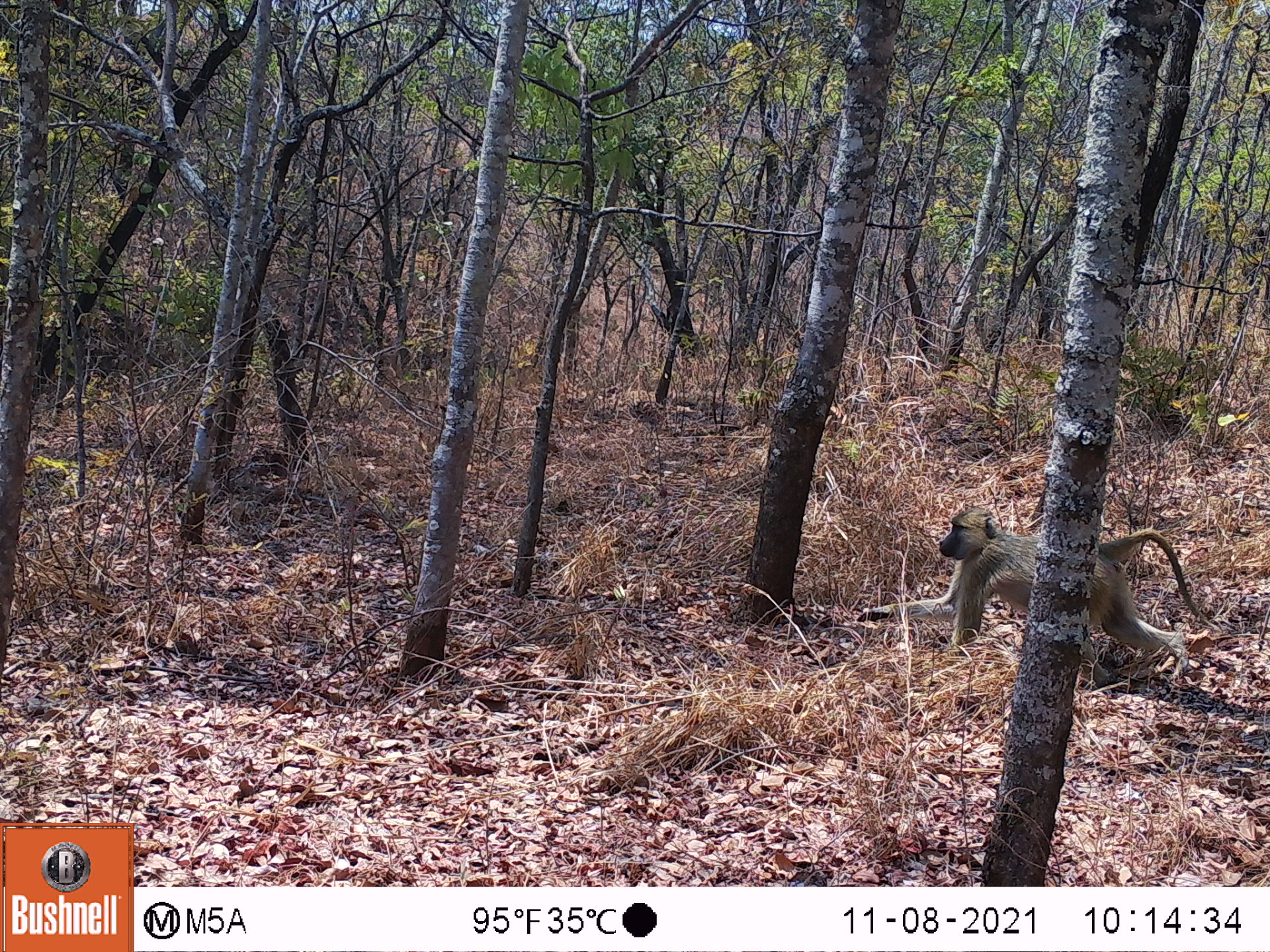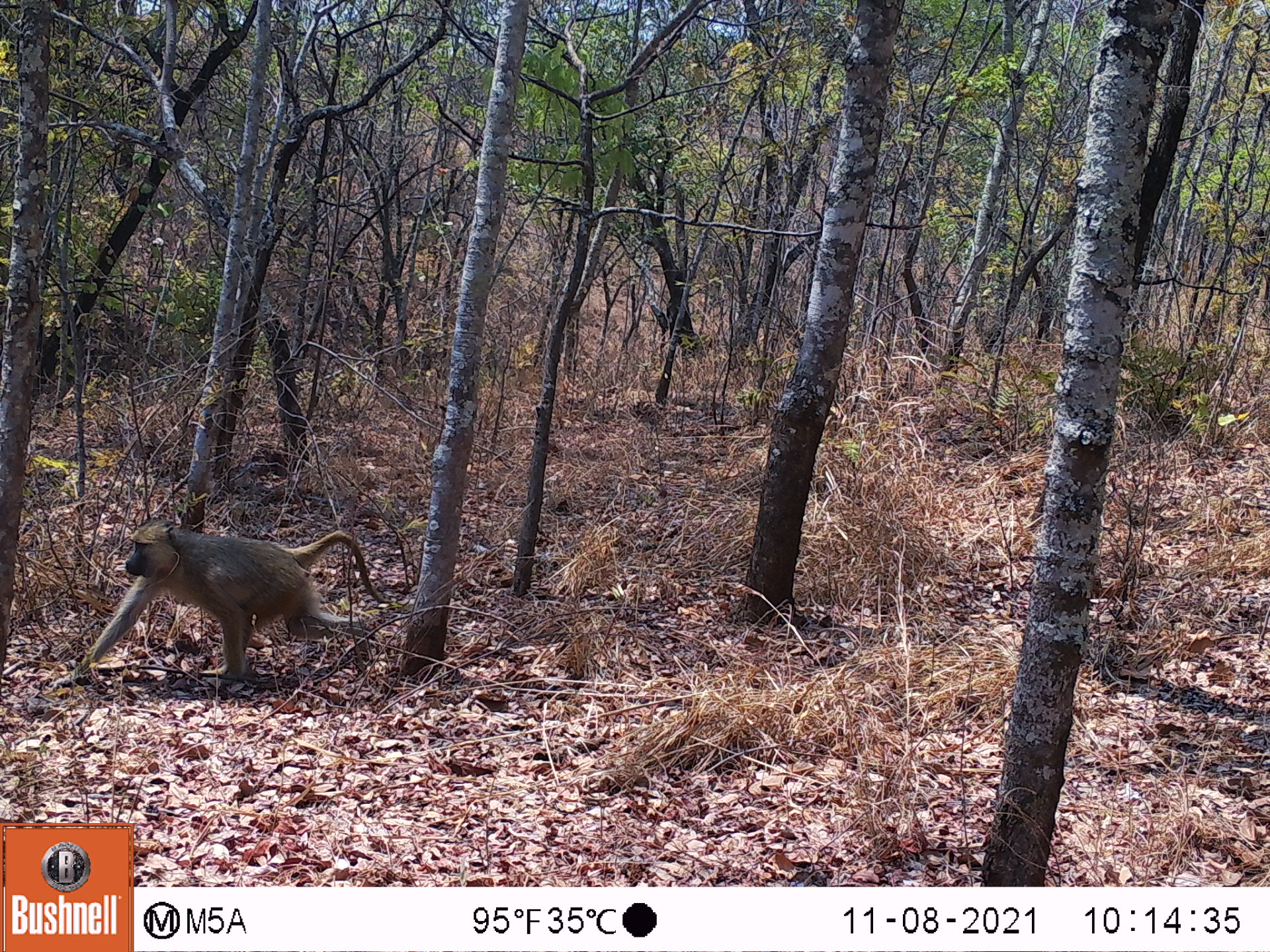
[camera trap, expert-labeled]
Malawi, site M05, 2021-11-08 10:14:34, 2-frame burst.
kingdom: Animalia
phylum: Chordata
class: Mammalia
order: Primates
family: Cercopithecidae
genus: Papio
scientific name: Papio cynocephalus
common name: yellow baboon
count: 1